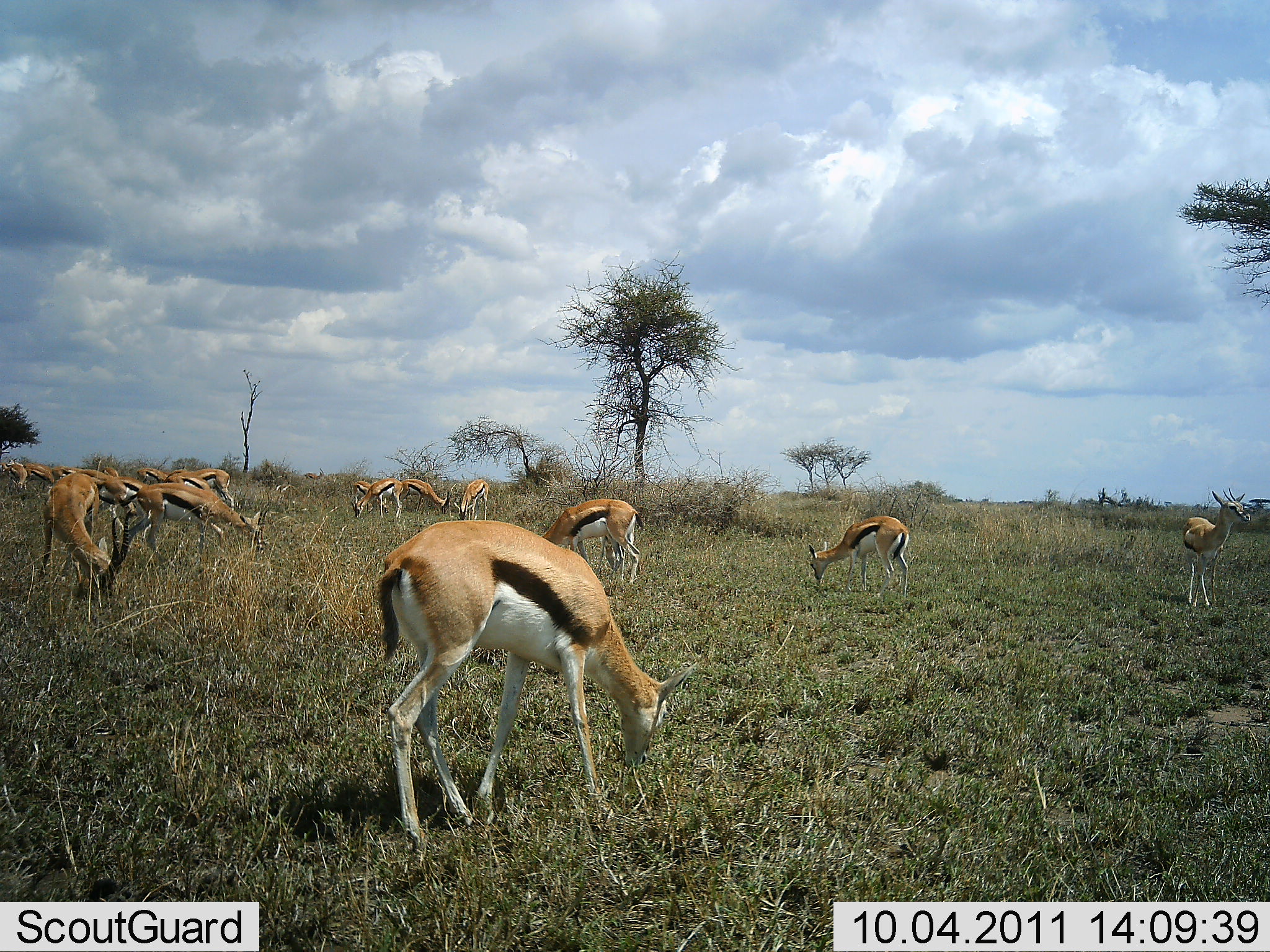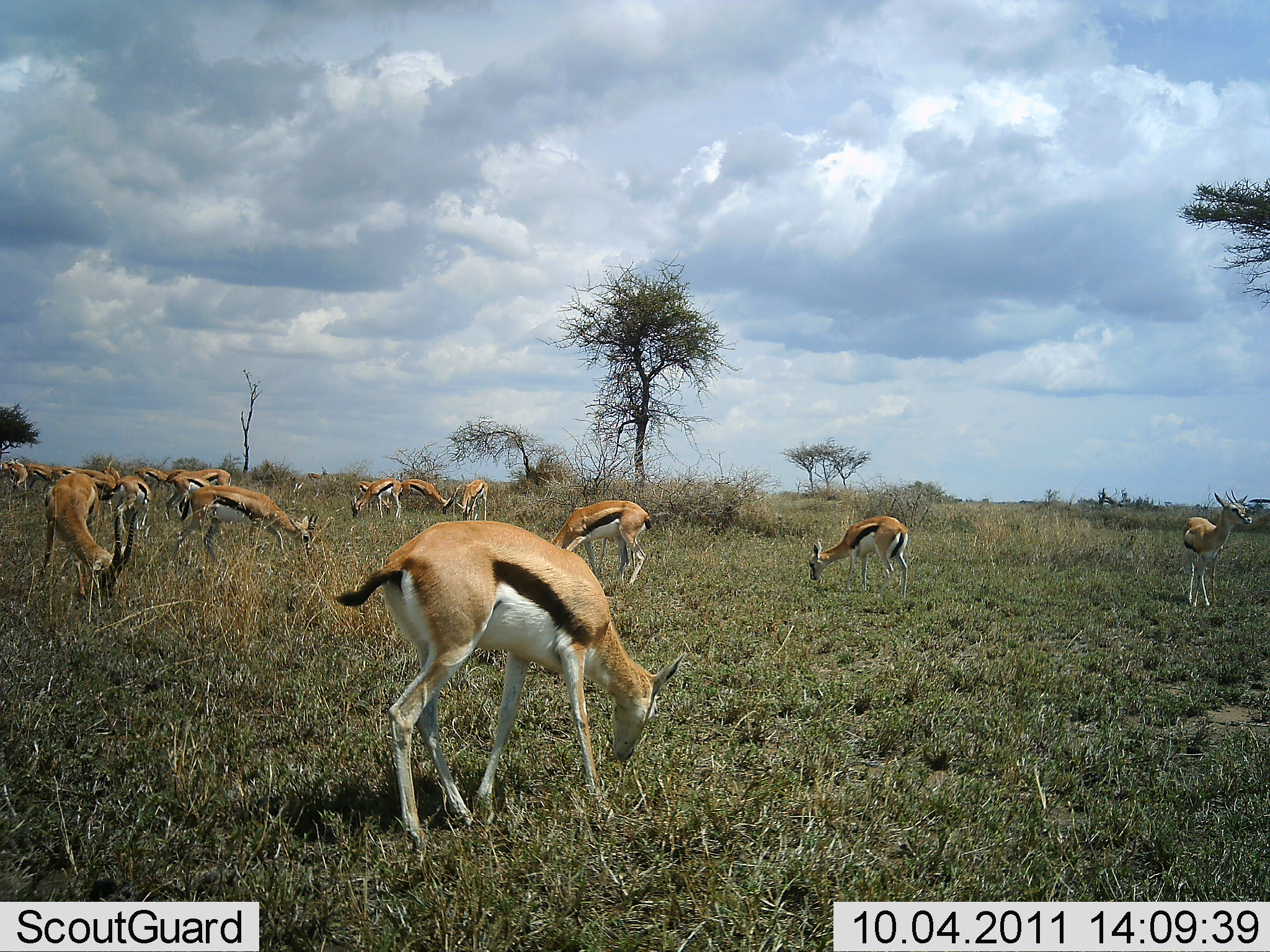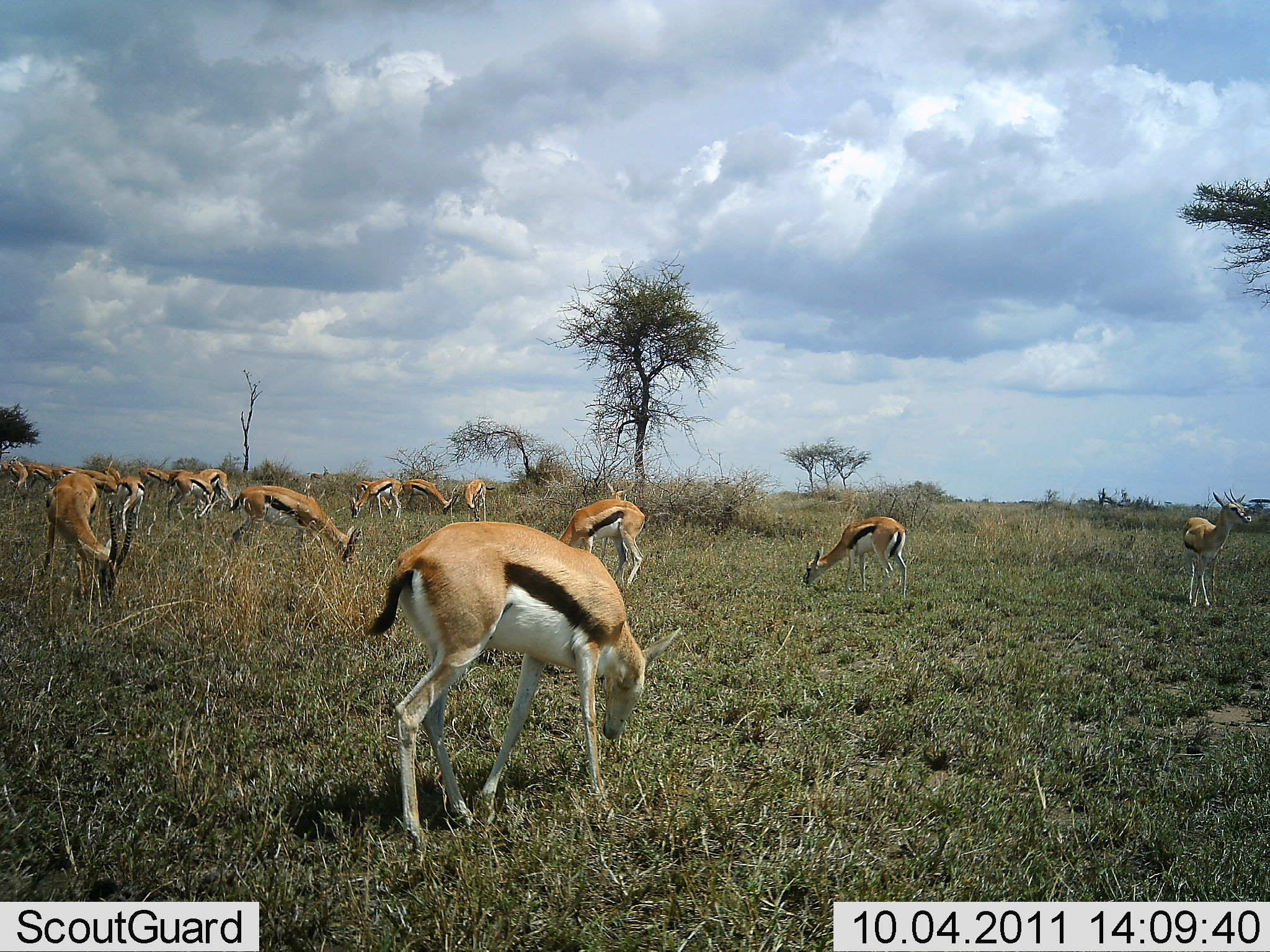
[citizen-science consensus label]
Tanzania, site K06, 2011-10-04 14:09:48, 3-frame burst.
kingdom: Animalia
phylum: Chordata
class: Mammalia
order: Artiodactyla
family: Bovidae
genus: Eudorcas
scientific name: Eudorcas thomsonii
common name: thomson's gazelle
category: gazellethomsons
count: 11-50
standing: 60%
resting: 0%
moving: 27%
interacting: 0%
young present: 7%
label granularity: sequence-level